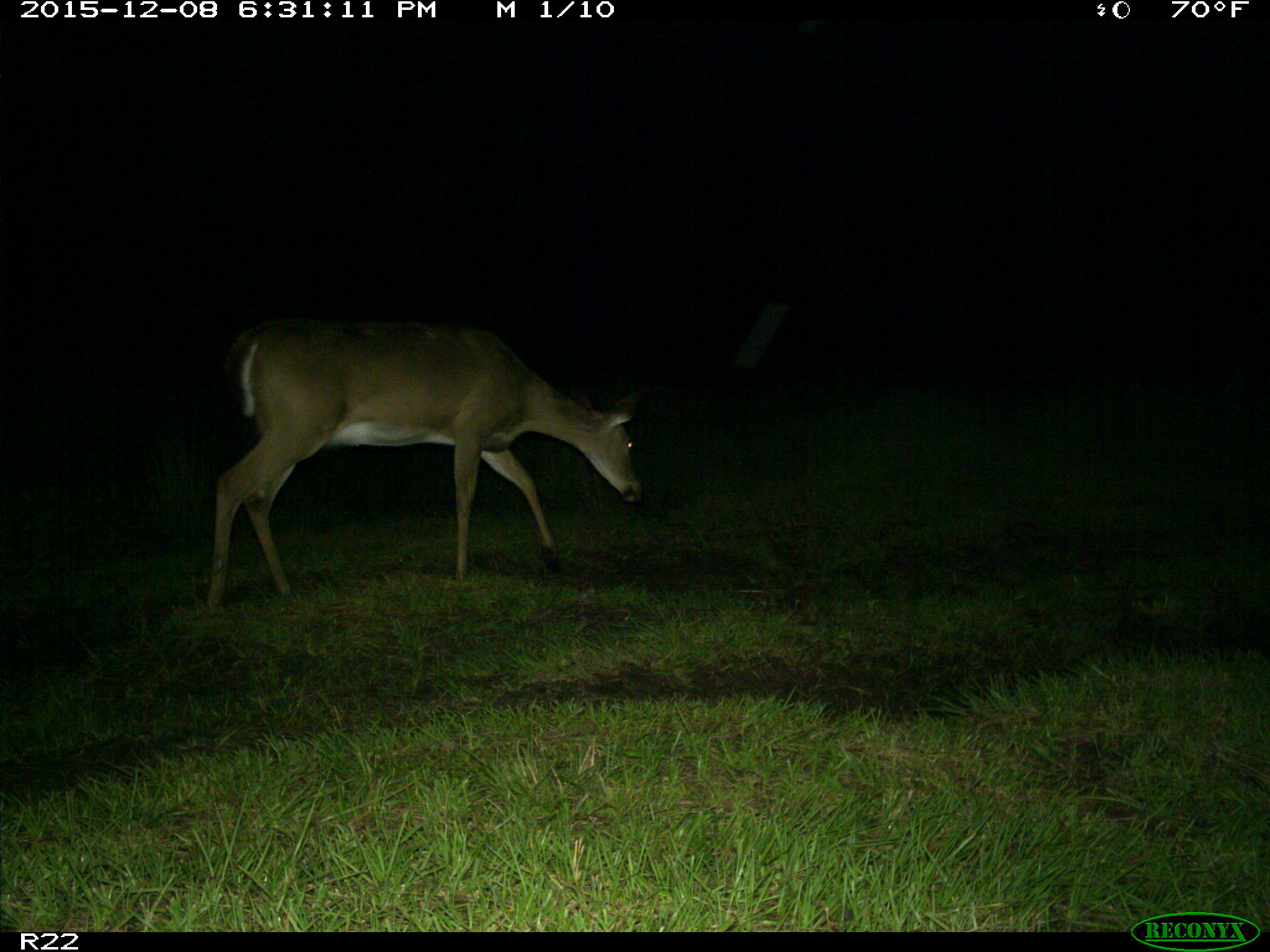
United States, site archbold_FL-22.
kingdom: Animalia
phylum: Chordata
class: Mammalia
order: Artiodactyla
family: Cervidae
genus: Odocoileus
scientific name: Odocoileus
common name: deer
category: unidentified deer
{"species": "unidentified deer (deer) (Odocoileus)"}